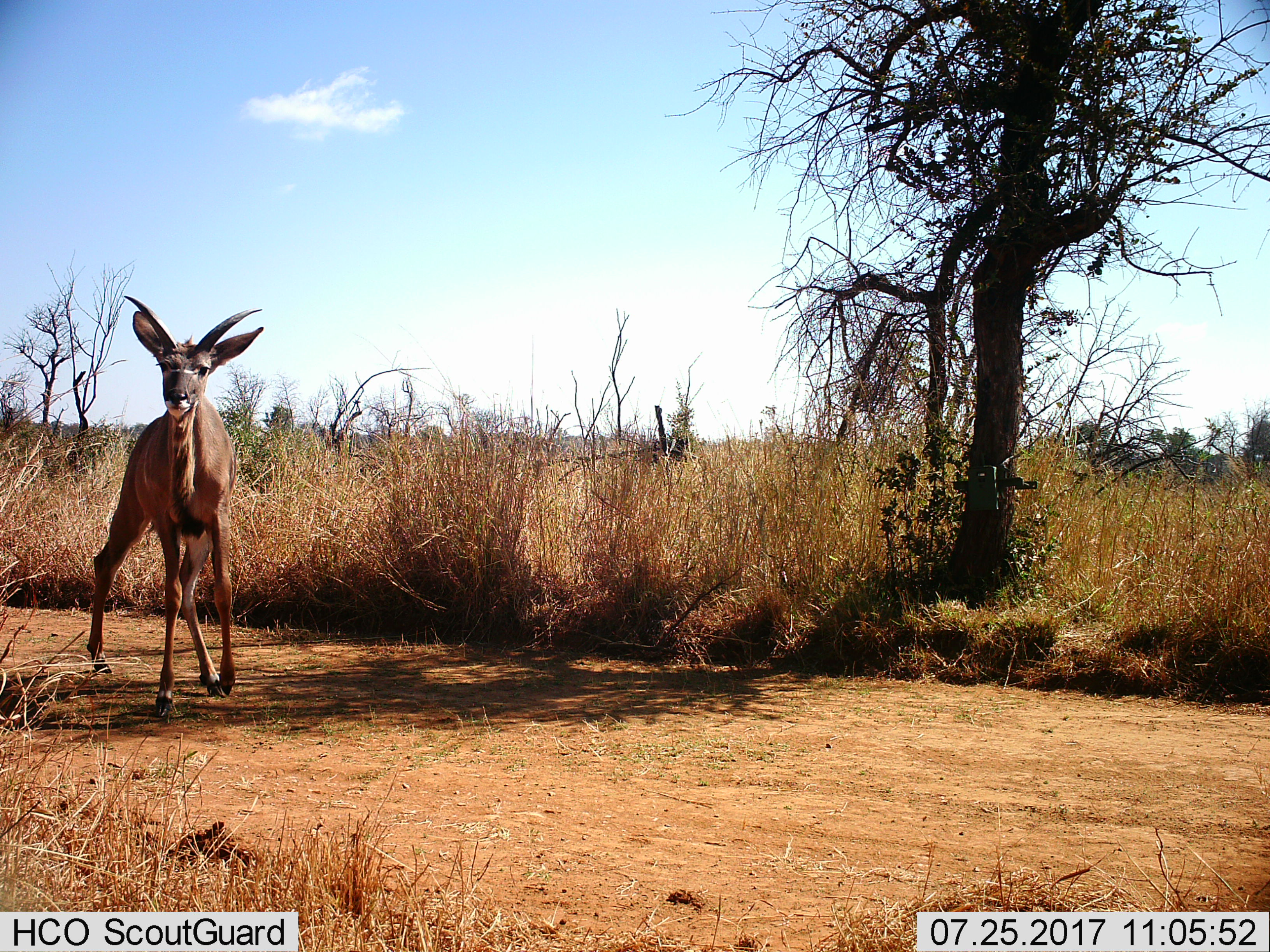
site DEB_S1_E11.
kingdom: Animalia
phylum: Chordata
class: Mammalia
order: Artiodactyla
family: Bovidae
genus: Tragelaphus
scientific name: Tragelaphus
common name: kudu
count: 1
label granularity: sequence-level